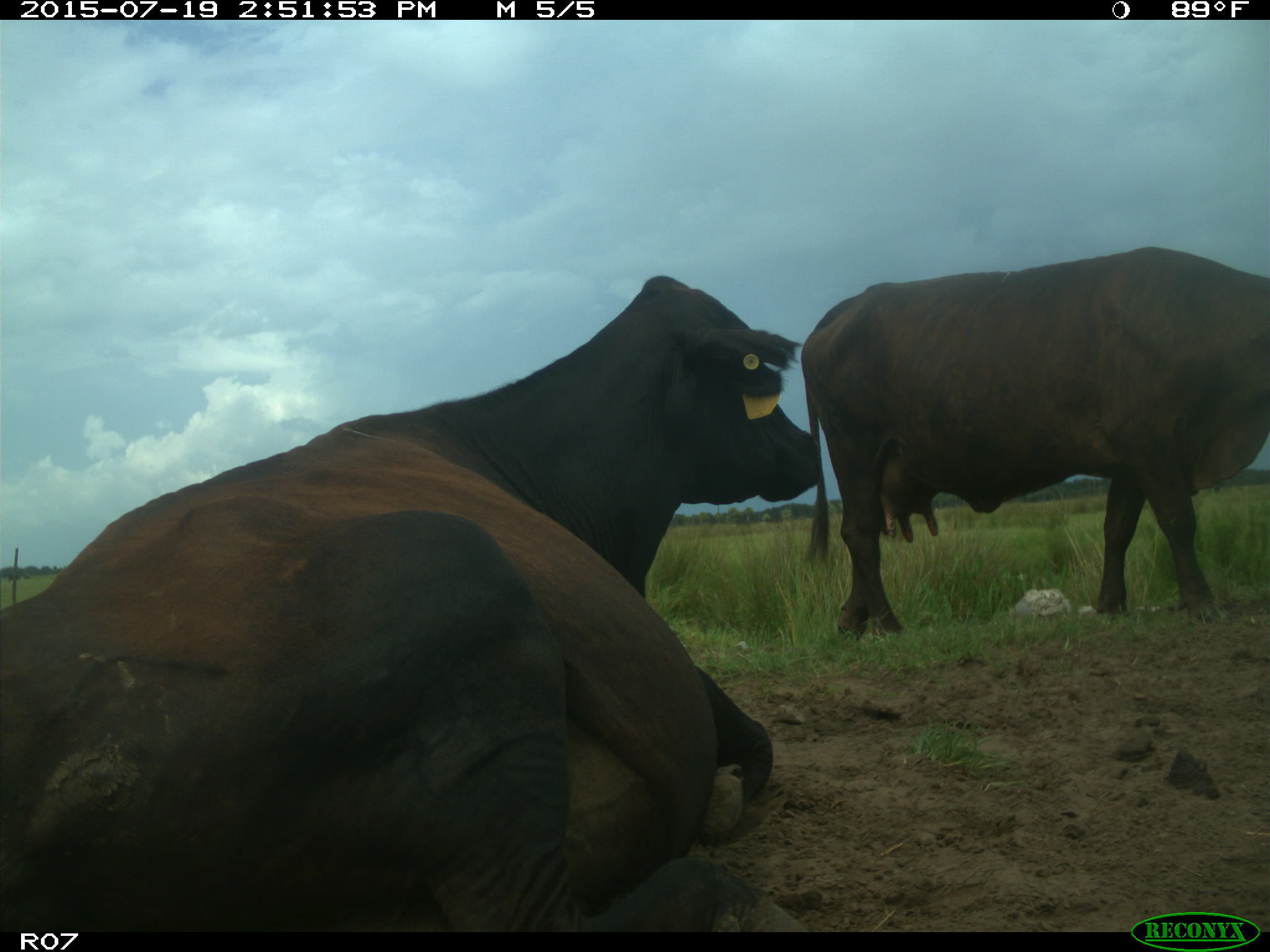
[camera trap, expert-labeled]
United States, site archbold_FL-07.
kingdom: Animalia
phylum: Chordata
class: Mammalia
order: Artiodactyla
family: Bovidae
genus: Bos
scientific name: Bos taurus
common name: domestic cow